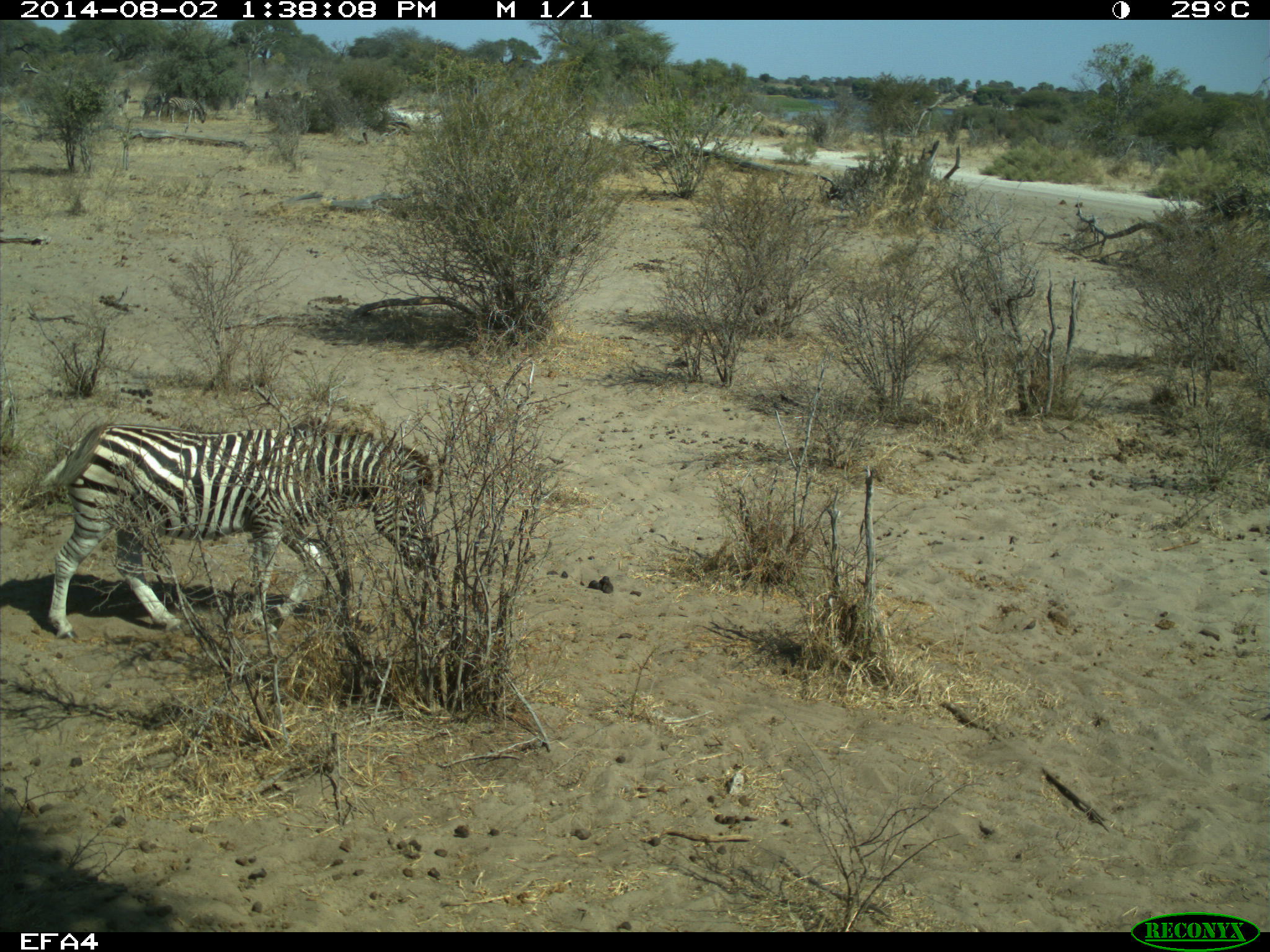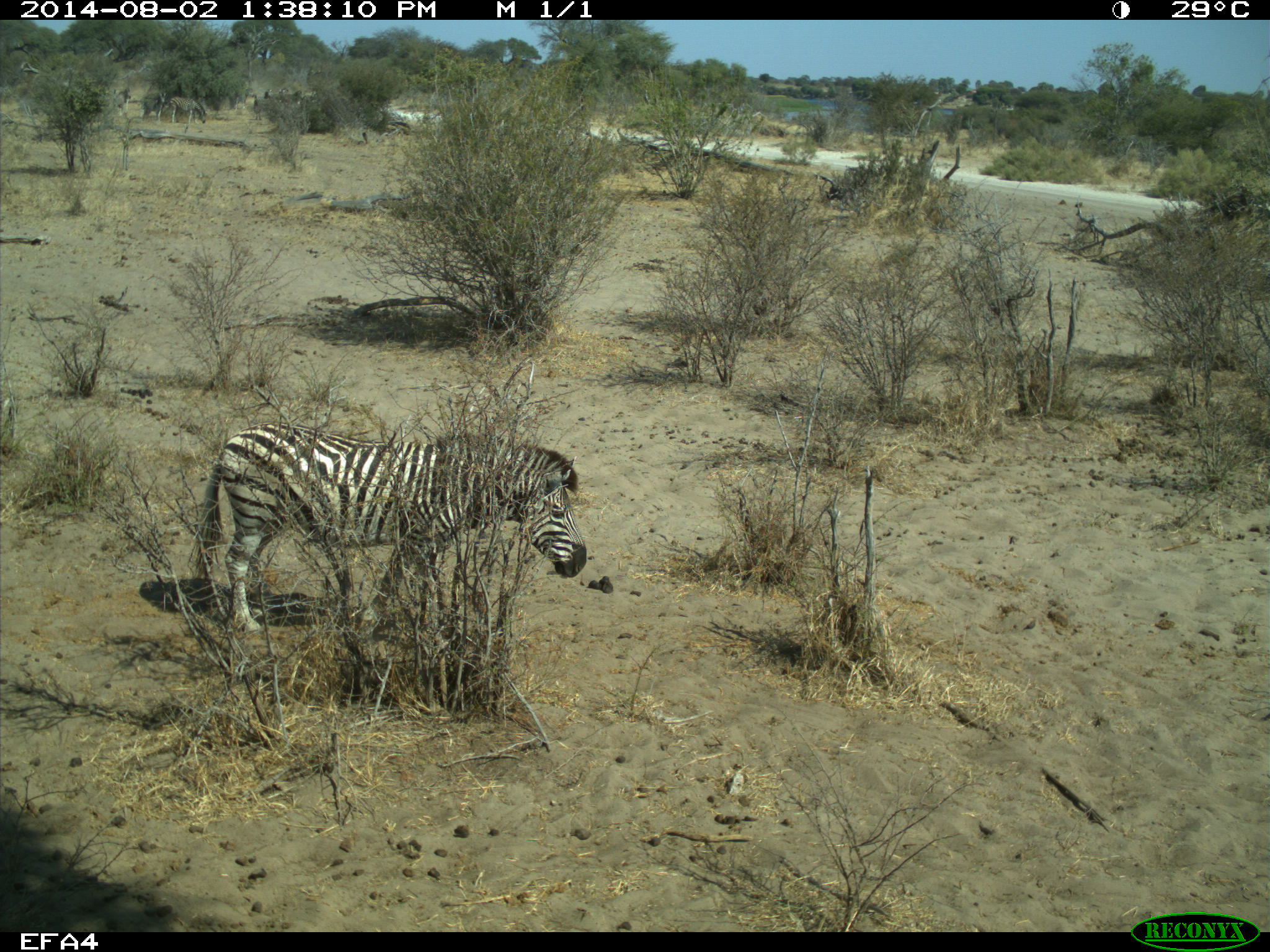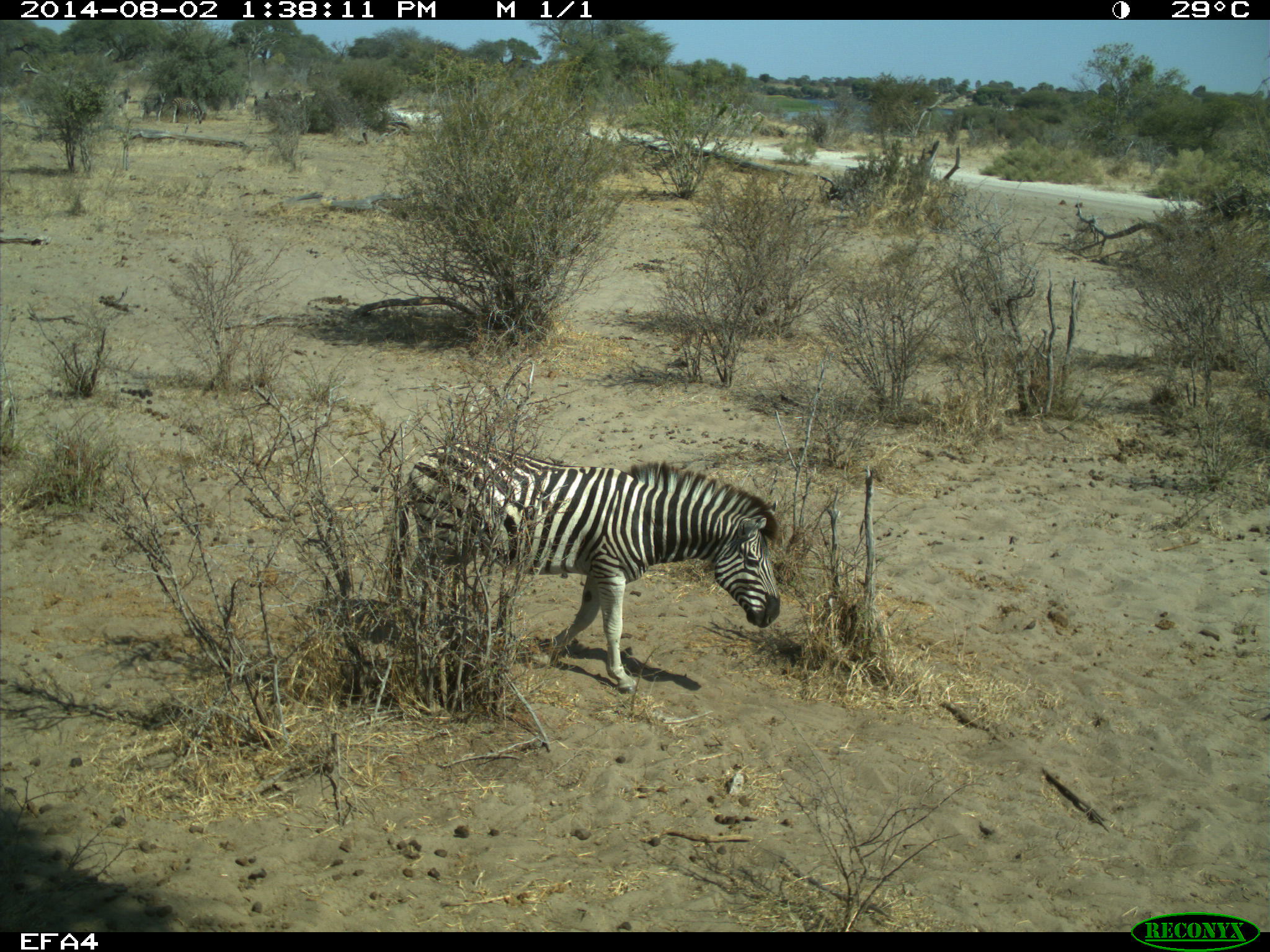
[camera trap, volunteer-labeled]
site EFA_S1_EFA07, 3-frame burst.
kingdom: Animalia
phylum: Chordata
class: Mammalia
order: Perissodactyla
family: Equidae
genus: Equus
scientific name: Equus quagga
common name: plains zebra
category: zebraplains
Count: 1.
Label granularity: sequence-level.